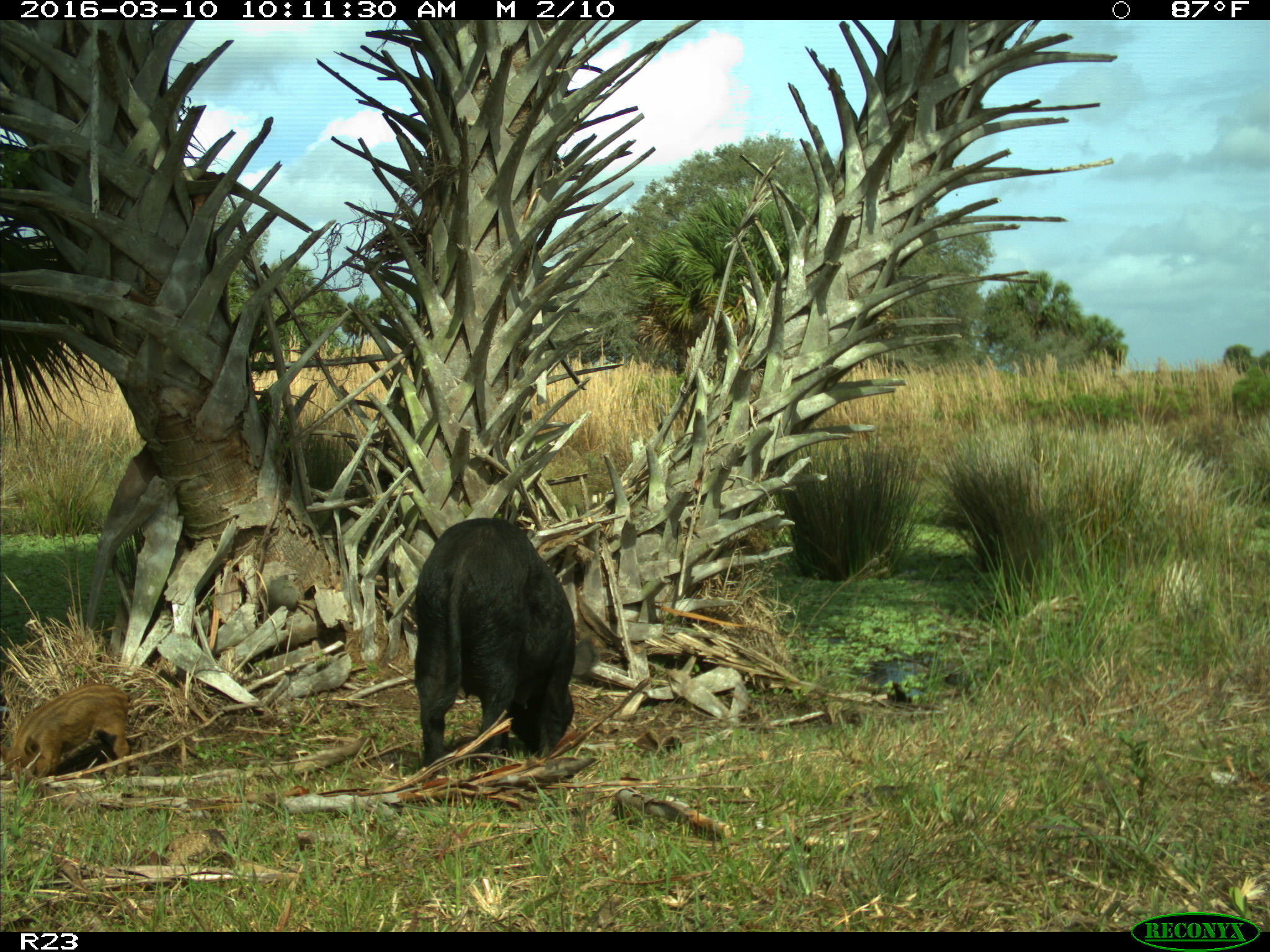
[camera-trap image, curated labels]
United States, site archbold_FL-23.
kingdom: Animalia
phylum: Chordata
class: Mammalia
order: Artiodactyla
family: Suidae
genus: Sus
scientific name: Sus scrofa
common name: wild boar